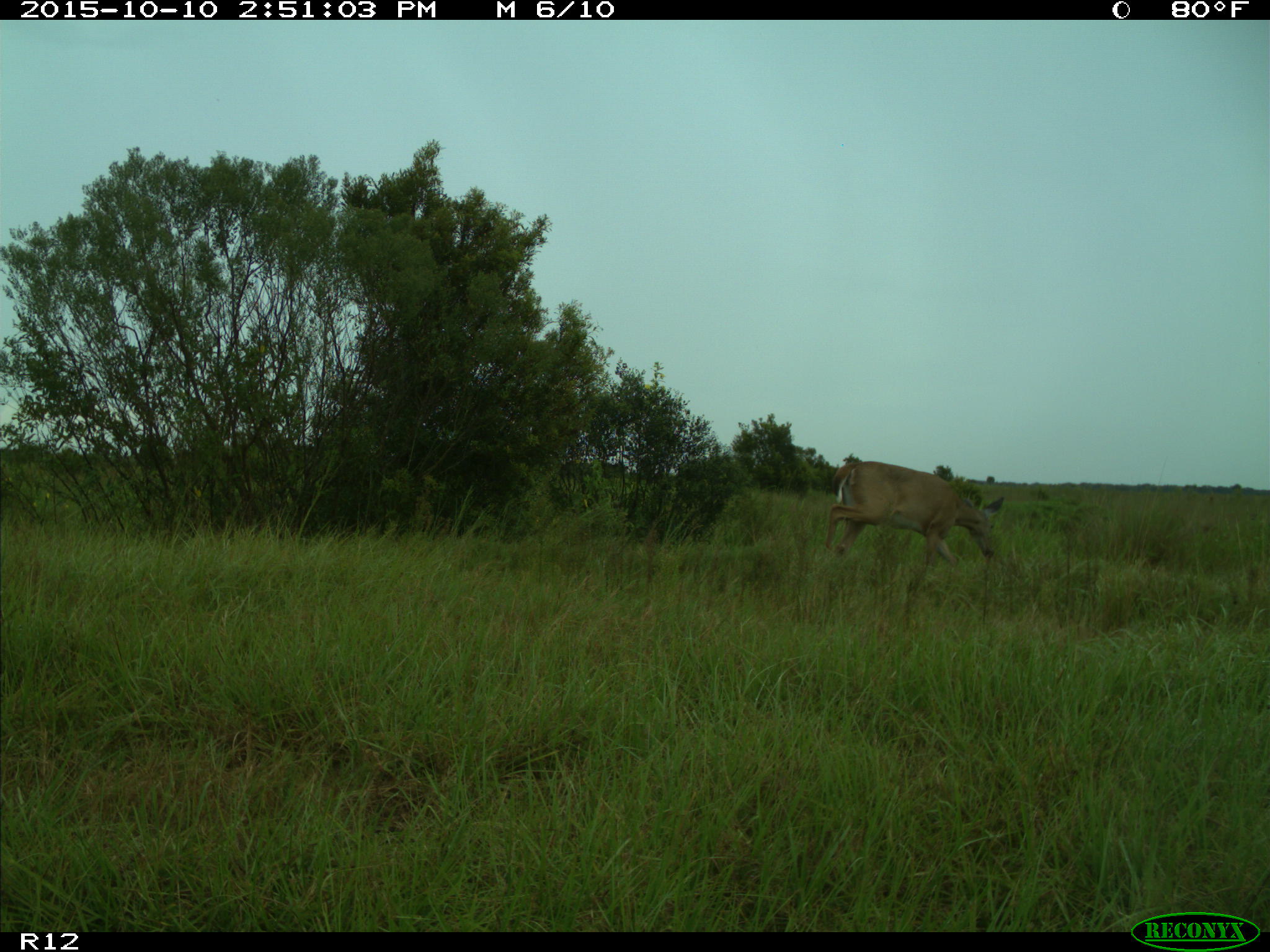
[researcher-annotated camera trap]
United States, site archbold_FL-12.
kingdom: Animalia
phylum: Chordata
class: Mammalia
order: Artiodactyla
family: Cervidae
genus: Odocoileus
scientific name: Odocoileus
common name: deer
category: unidentified deer